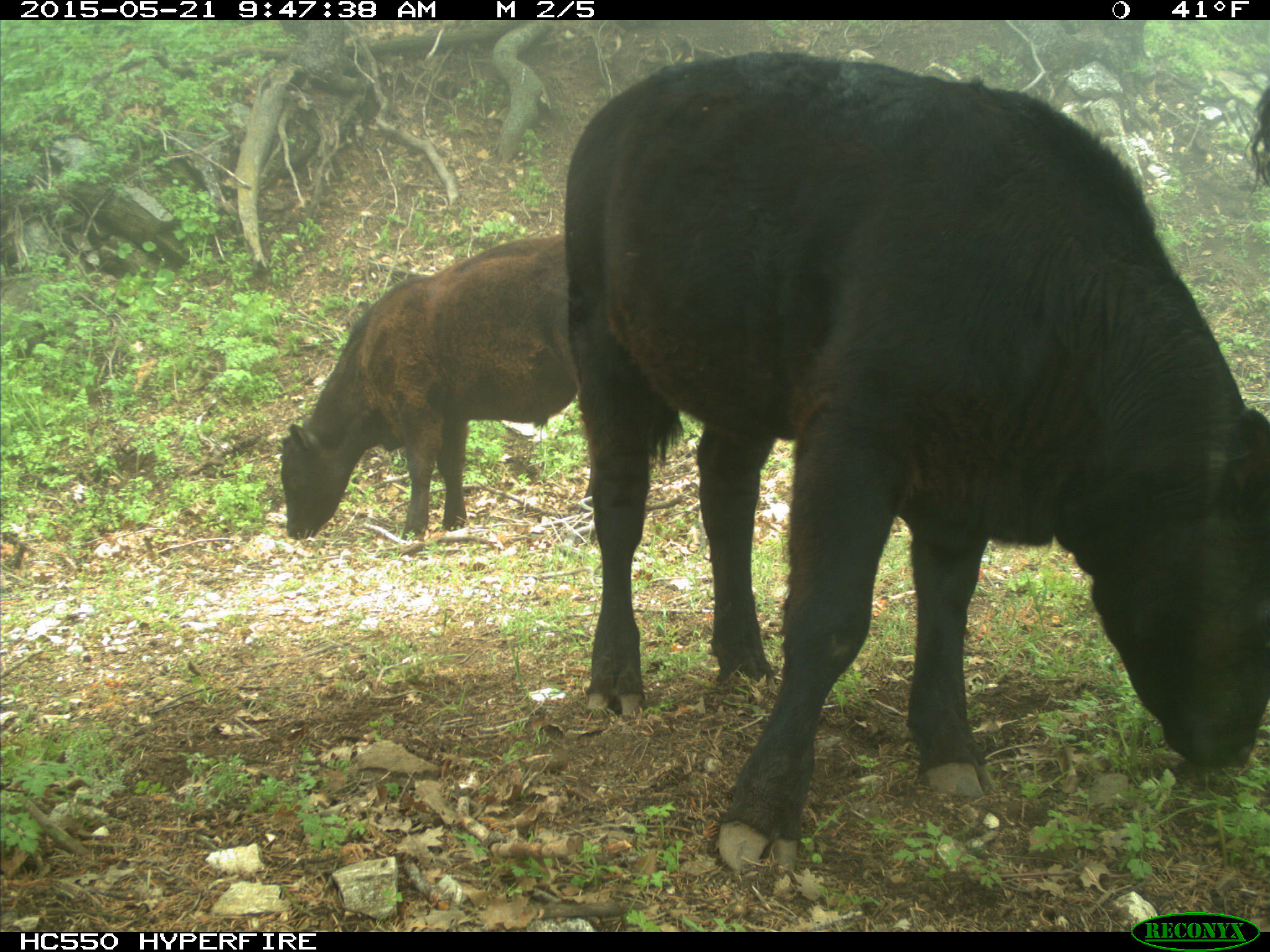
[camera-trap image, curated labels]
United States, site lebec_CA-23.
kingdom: Animalia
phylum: Chordata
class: Mammalia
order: Artiodactyla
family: Bovidae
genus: Bos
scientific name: Bos taurus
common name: domestic cow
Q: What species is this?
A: Bos taurus (domestic cow).